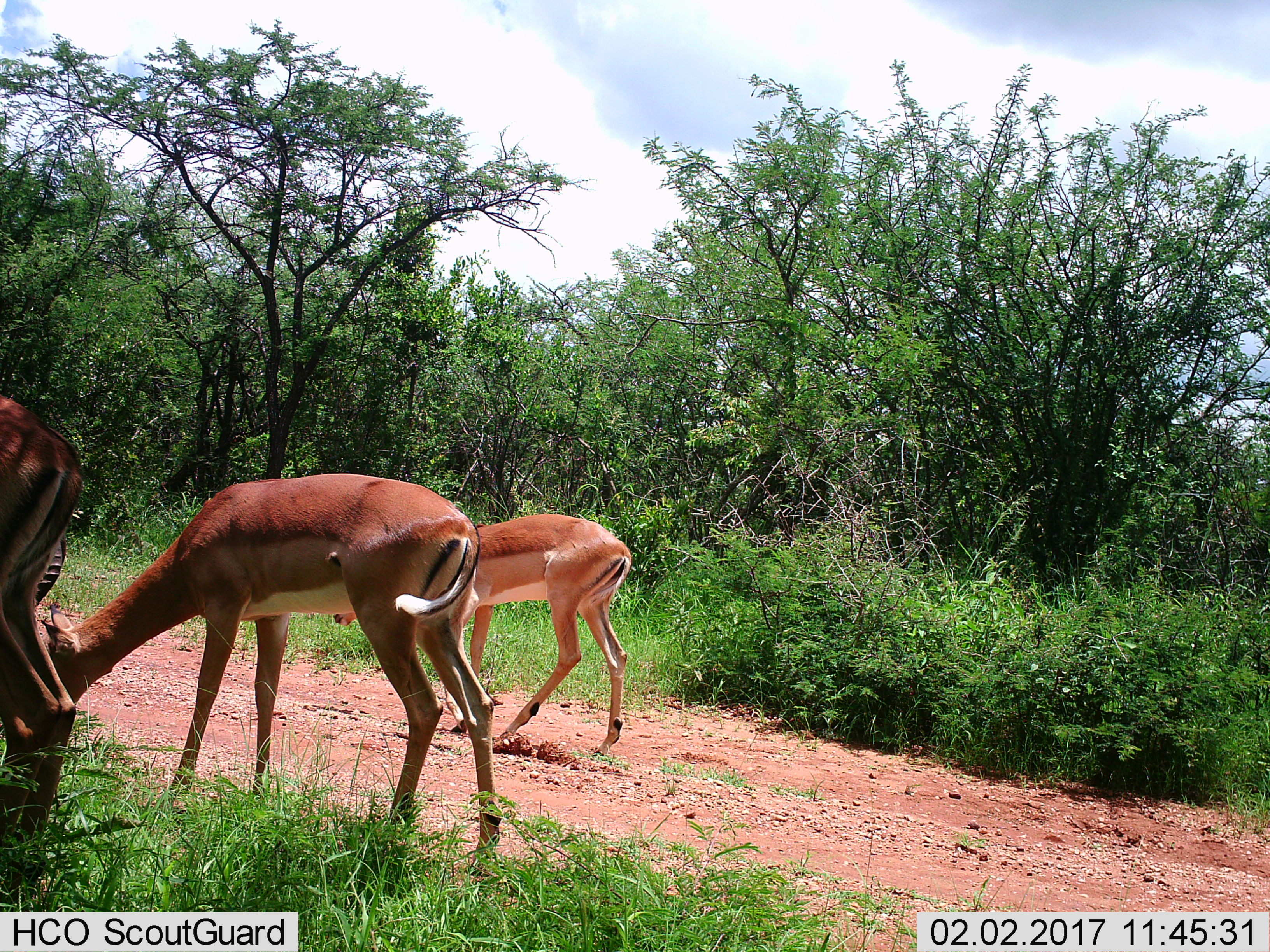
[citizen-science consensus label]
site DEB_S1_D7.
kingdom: Animalia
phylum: Chordata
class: Mammalia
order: Artiodactyla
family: Bovidae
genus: Aepyceros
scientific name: Aepyceros melampus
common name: impala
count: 3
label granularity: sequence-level